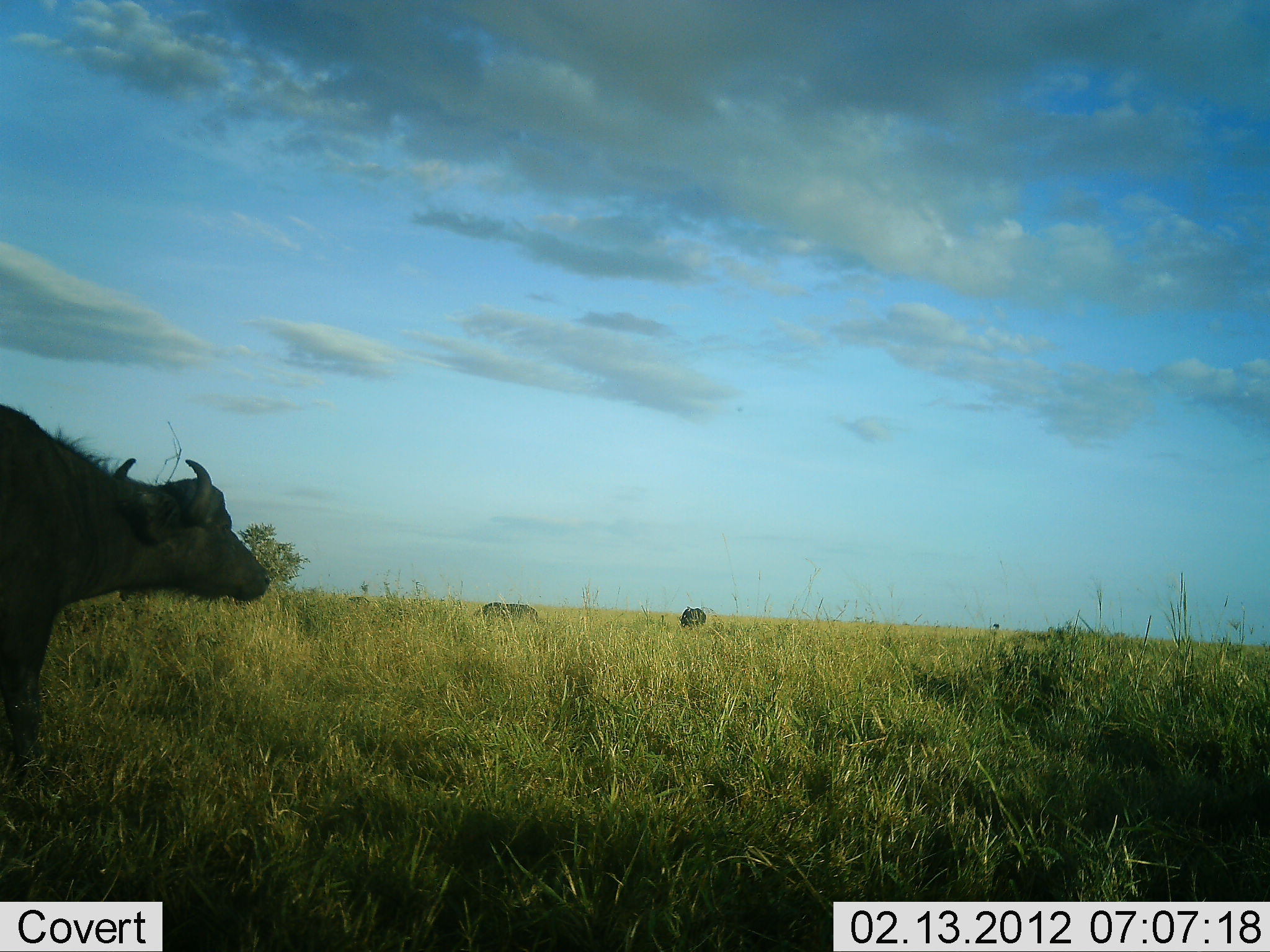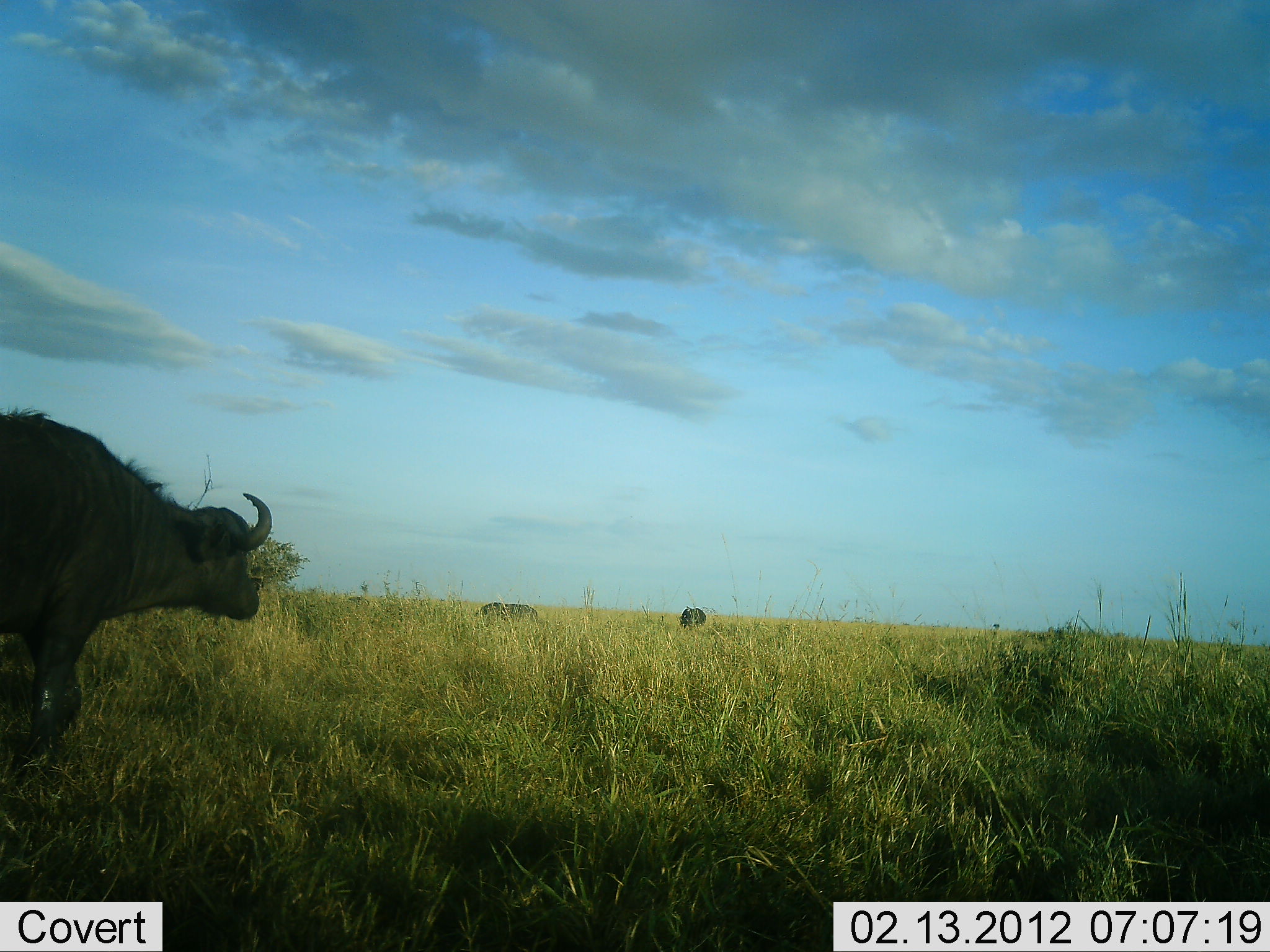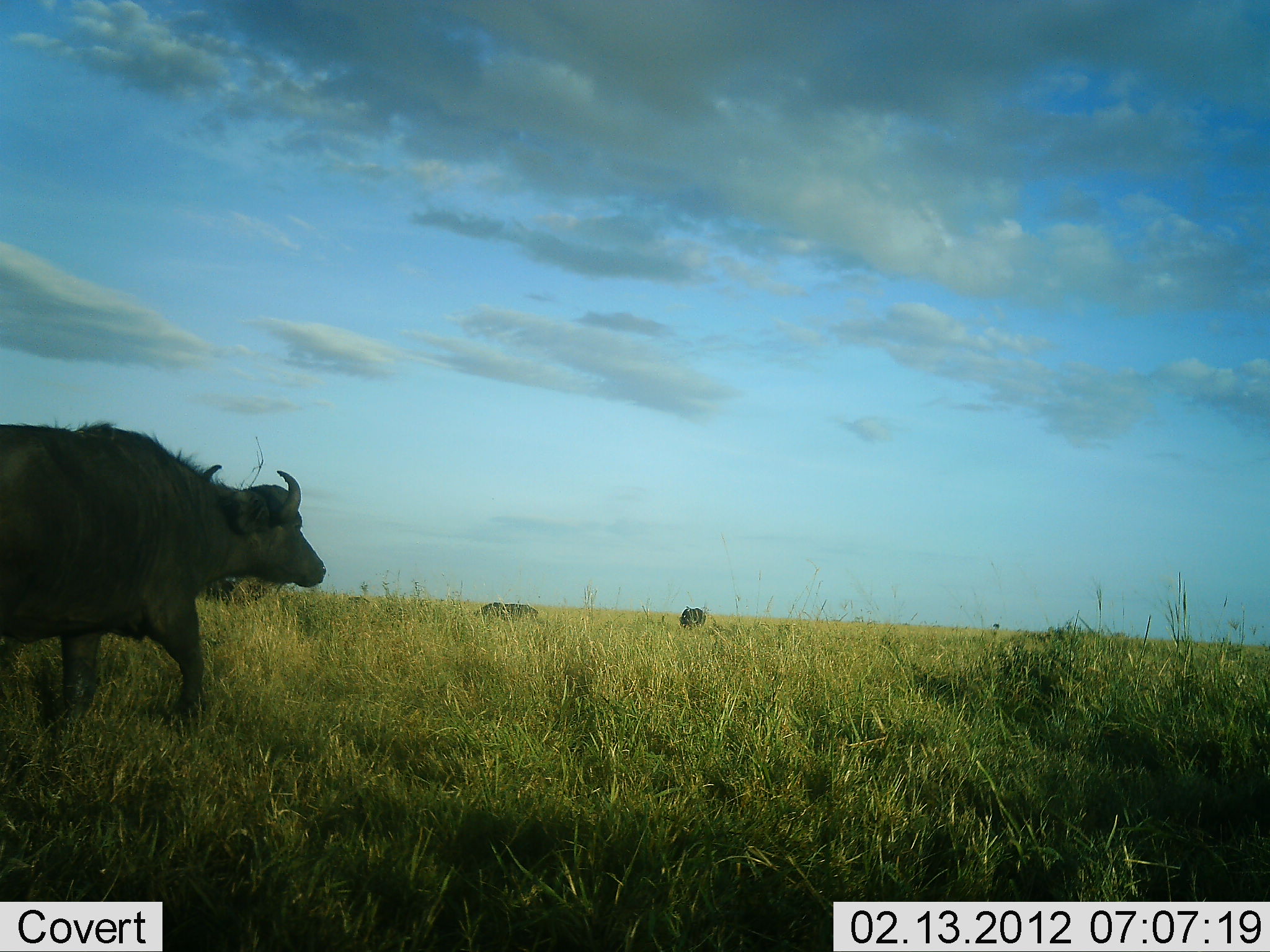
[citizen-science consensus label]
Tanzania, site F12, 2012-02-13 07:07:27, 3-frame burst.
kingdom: Animalia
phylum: Chordata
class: Mammalia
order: Artiodactyla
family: Bovidae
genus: Syncerus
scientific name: Syncerus caffer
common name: cape buffalo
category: buffalo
Buffalo (cape buffalo) (Syncerus caffer), count 3. Behavior (volunteer vote fractions): standing 40%, resting 12%, moving 76%, interacting 0%. Young present (vote fraction): 0%. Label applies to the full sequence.